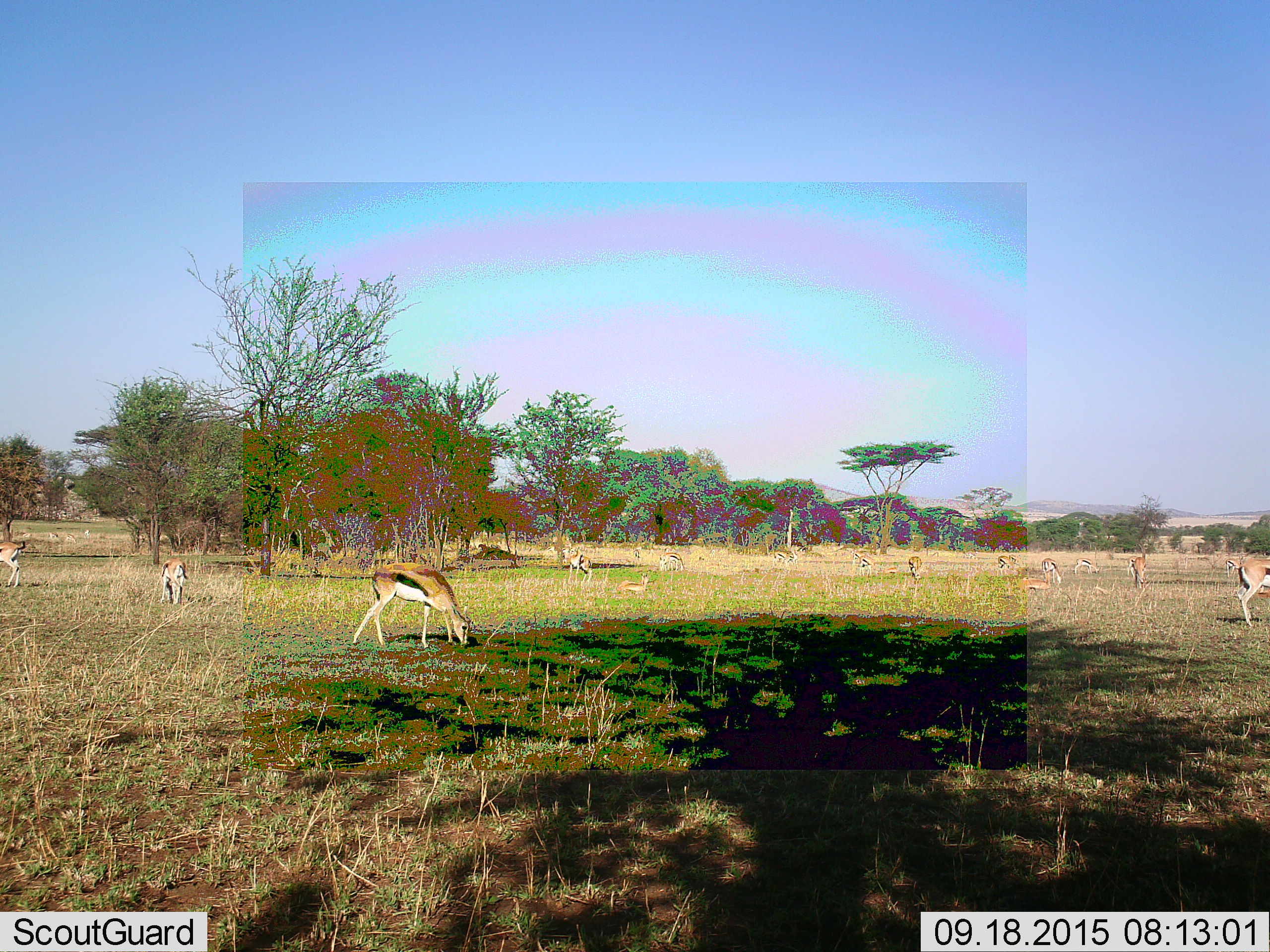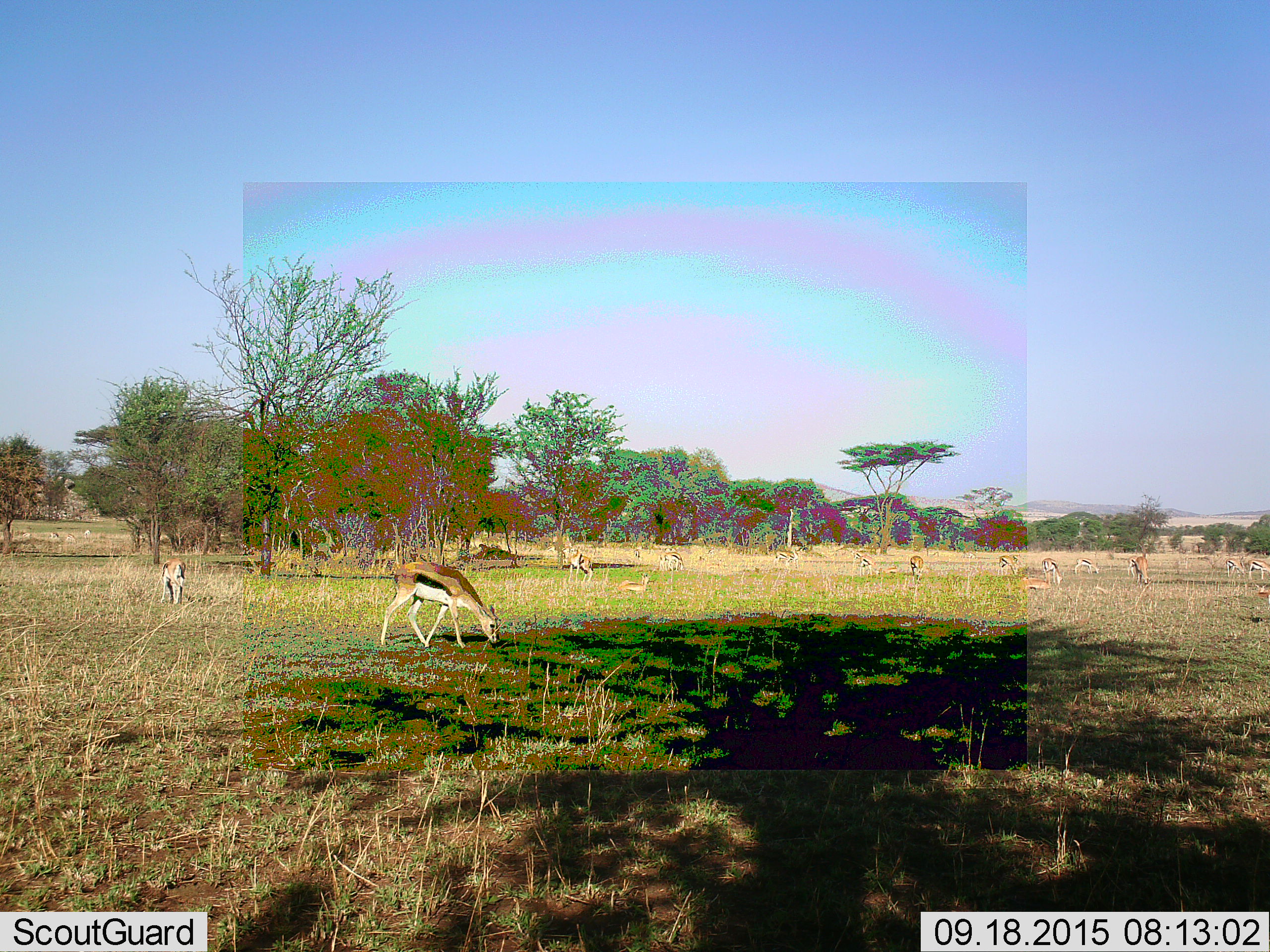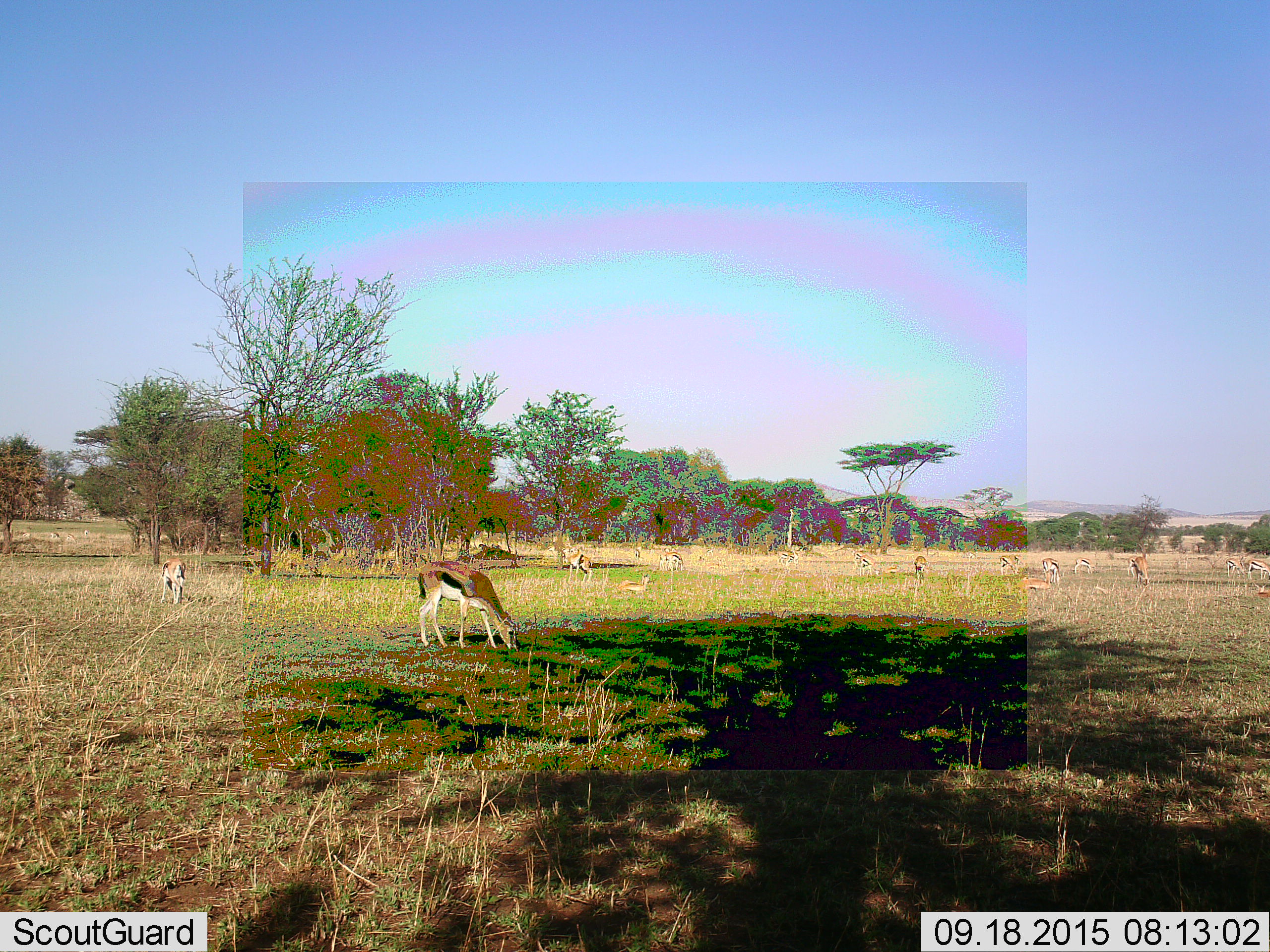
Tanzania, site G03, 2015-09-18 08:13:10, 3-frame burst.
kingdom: Animalia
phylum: Chordata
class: Mammalia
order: Artiodactyla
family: Bovidae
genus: Eudorcas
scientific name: Eudorcas thomsonii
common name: thomson's gazelle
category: gazellethomsons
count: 11-50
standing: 56%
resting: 56%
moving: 62%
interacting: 12%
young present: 19%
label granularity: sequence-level